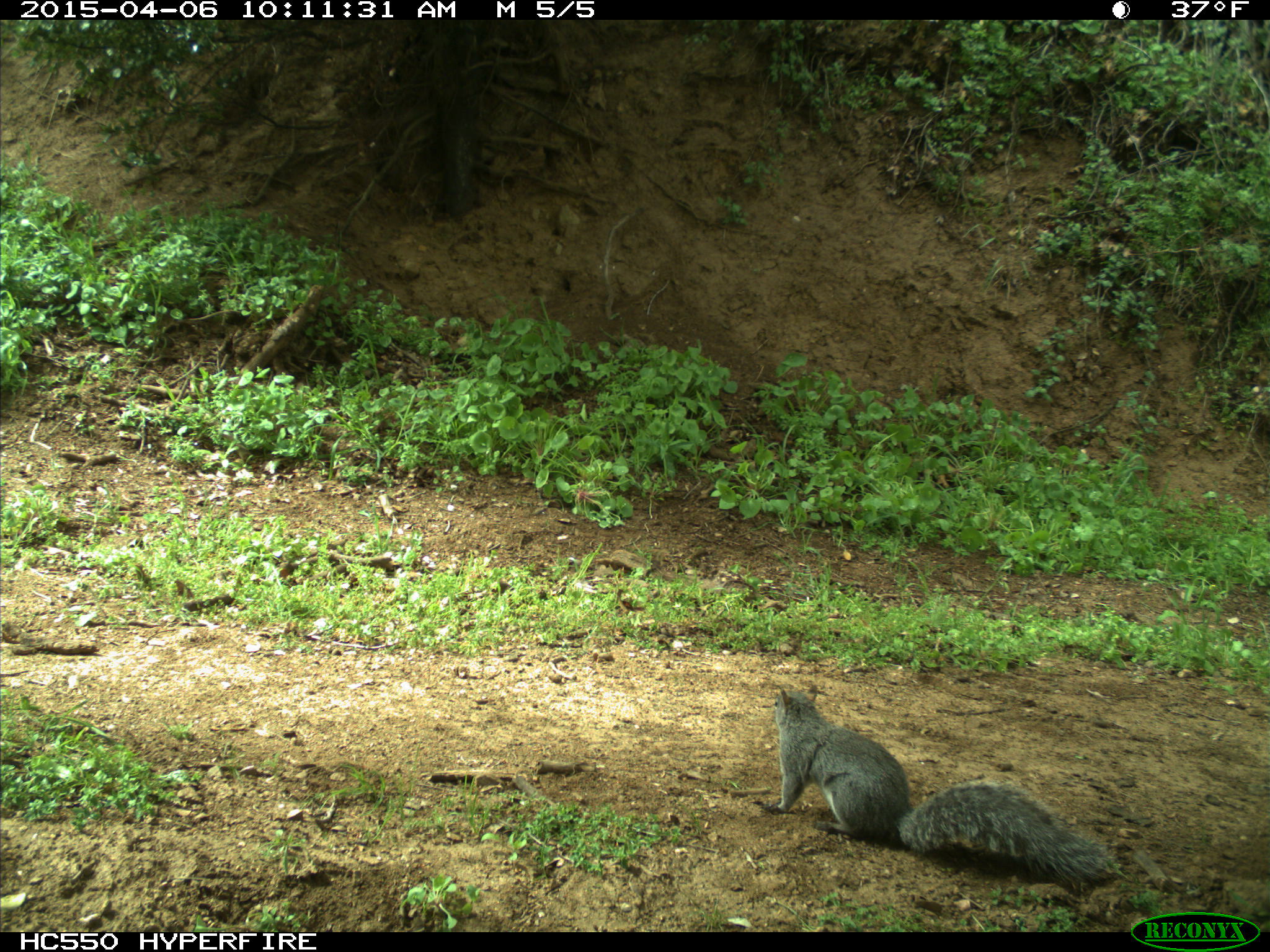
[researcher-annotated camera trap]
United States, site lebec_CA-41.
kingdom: Animalia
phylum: Chordata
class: Mammalia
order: Rodentia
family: Sciuridae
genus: Sciurus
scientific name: Sciurus carolinensis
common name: eastern gray squirrel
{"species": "Sciurus carolinensis (eastern gray squirrel)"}